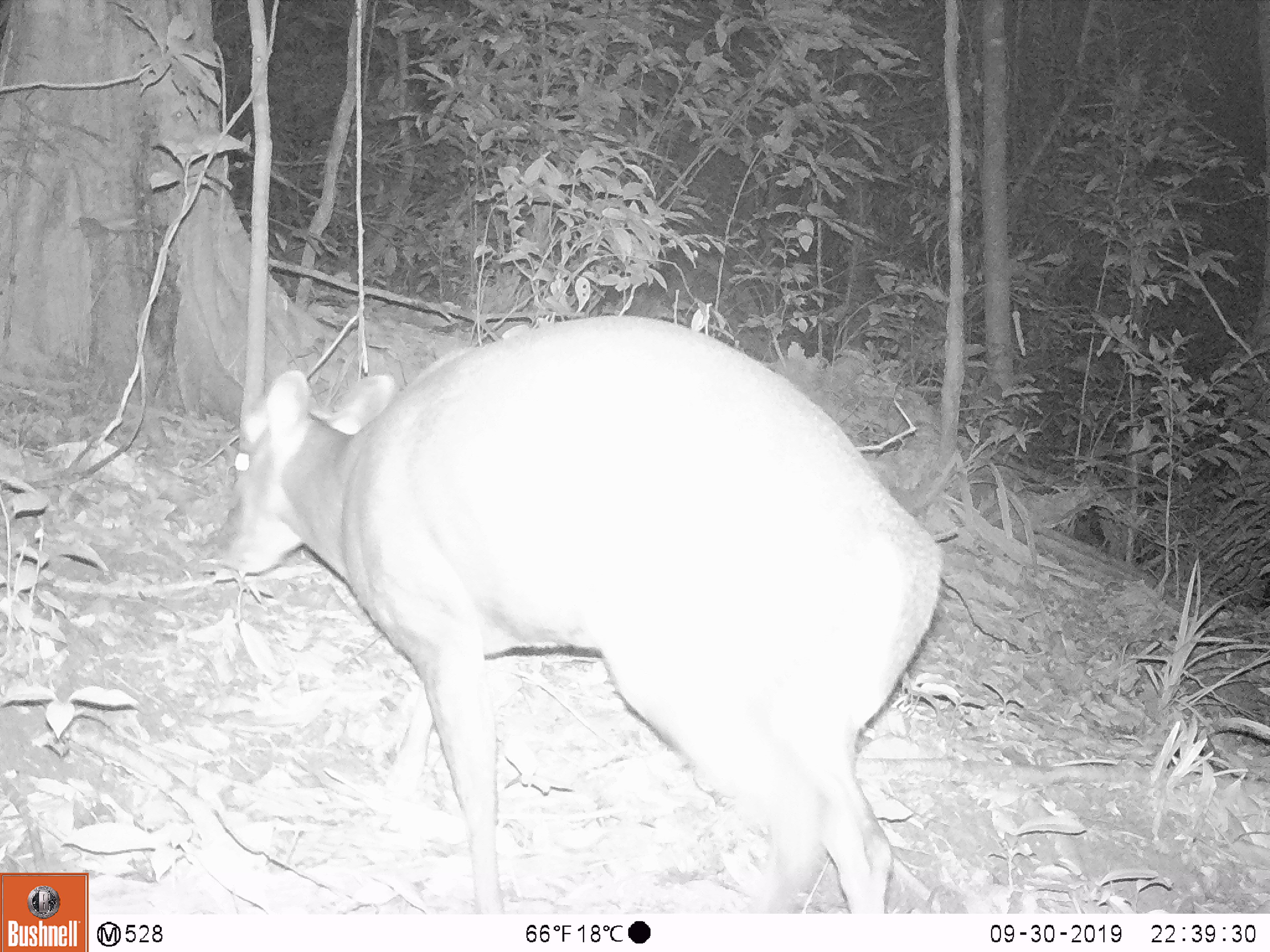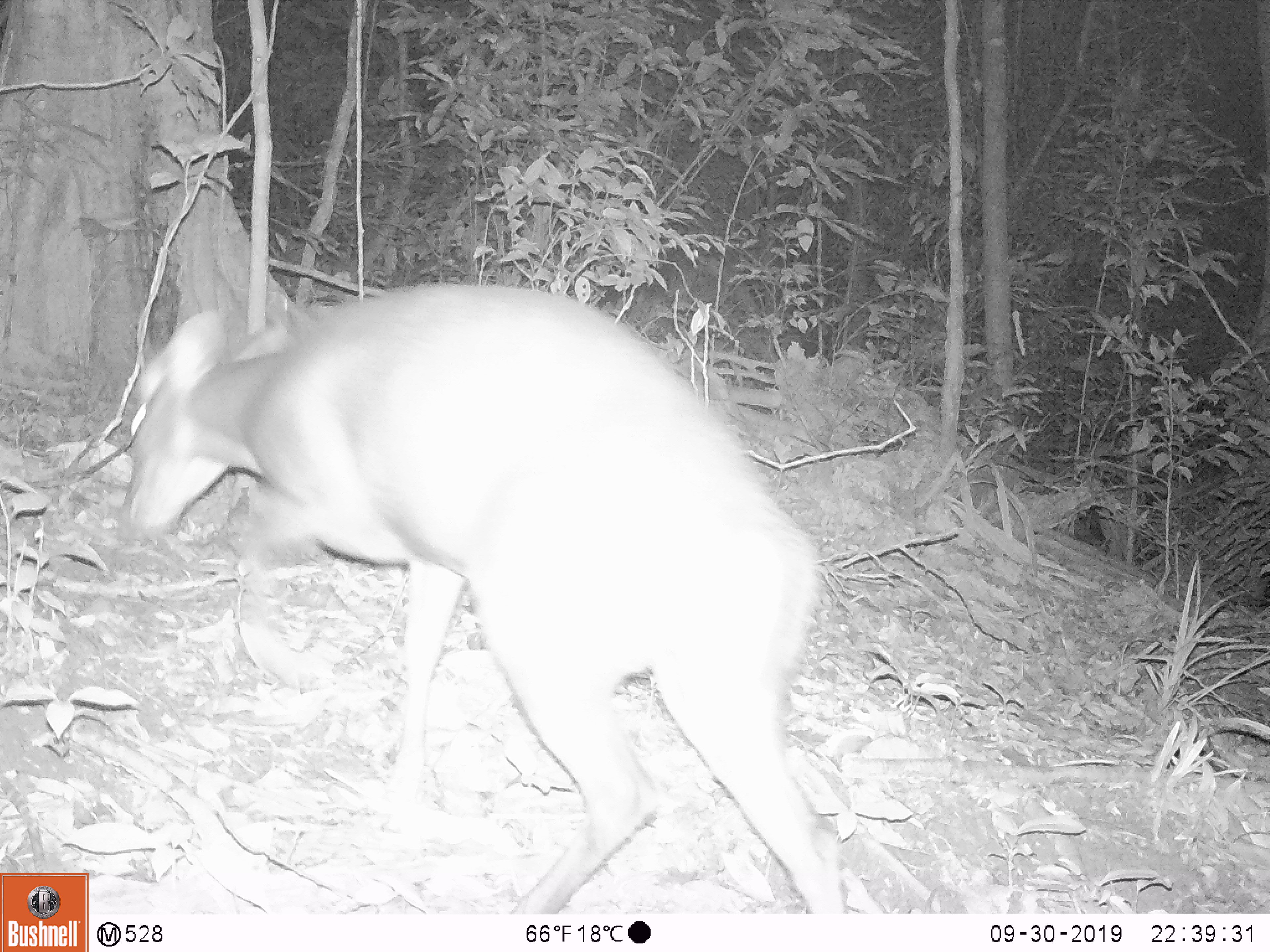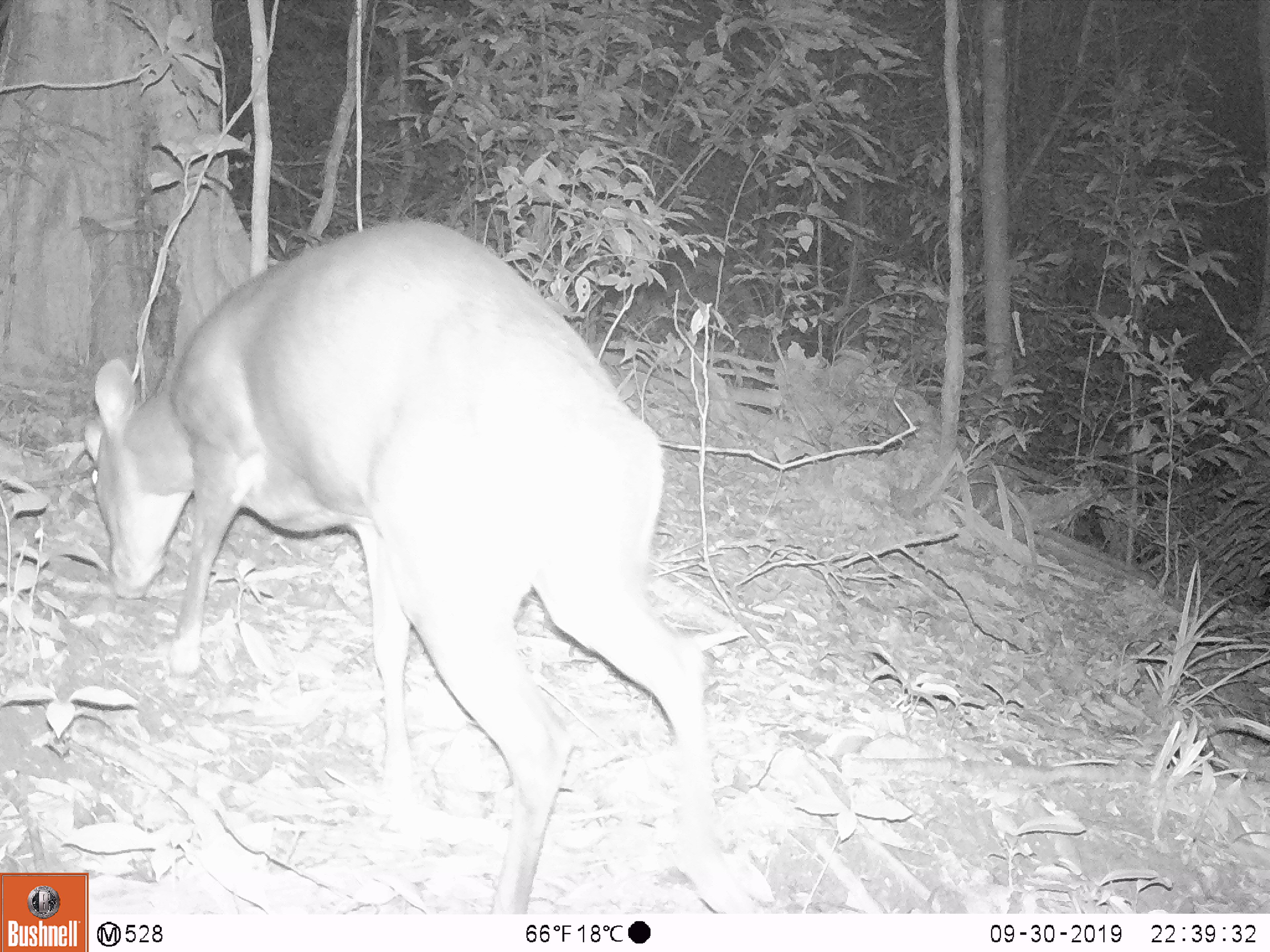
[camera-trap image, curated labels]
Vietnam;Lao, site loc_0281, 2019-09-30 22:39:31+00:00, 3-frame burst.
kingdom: Animalia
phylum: Chordata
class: Mammalia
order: Artiodactyla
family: Cervidae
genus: Muntiacus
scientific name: Muntiacus rooseveltorum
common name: roosevelt's muntjac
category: roosevelts muntjac group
Roosevelts muntjac group (roosevelt's muntjac) (Muntiacus rooseveltorum). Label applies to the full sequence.